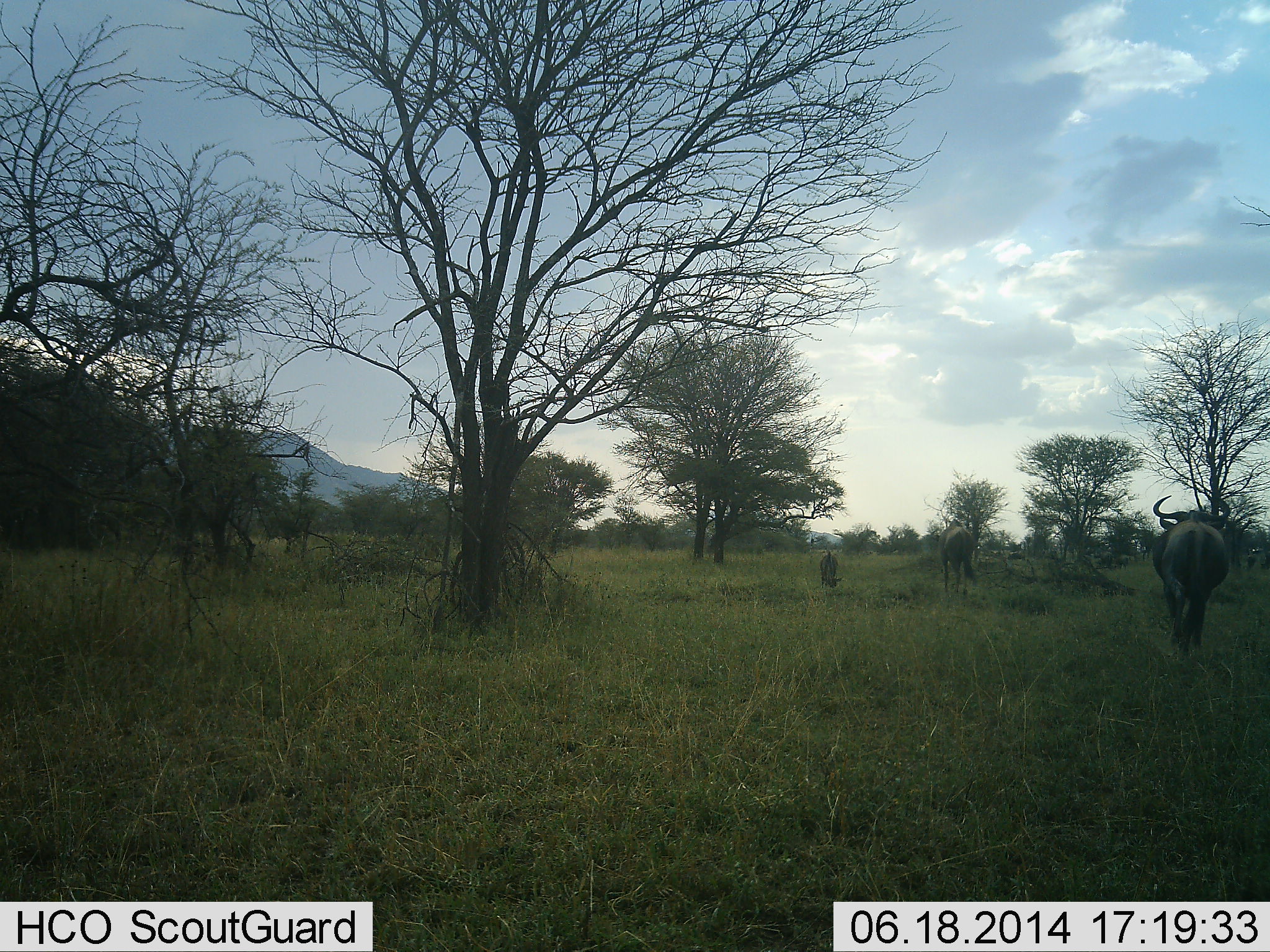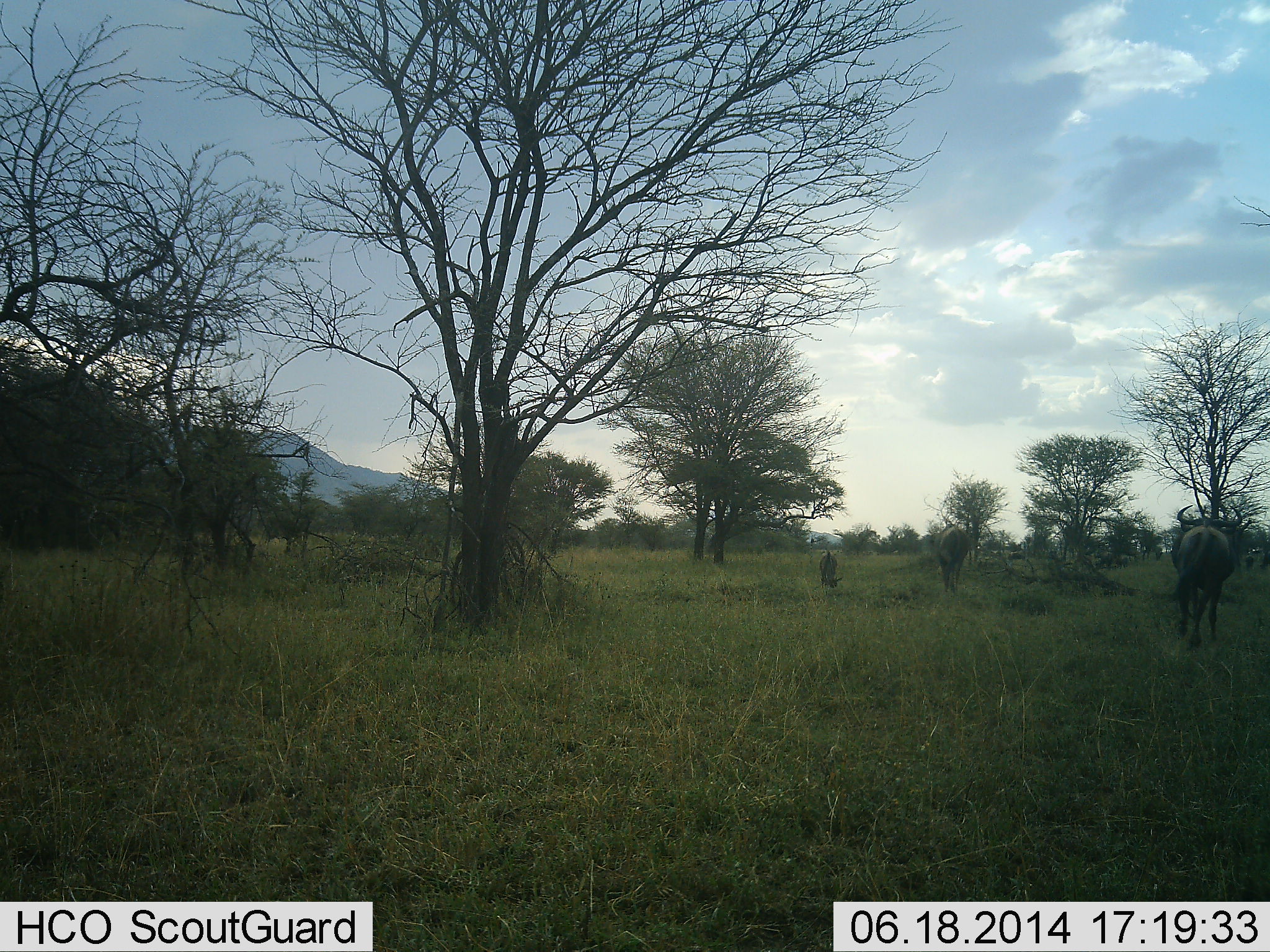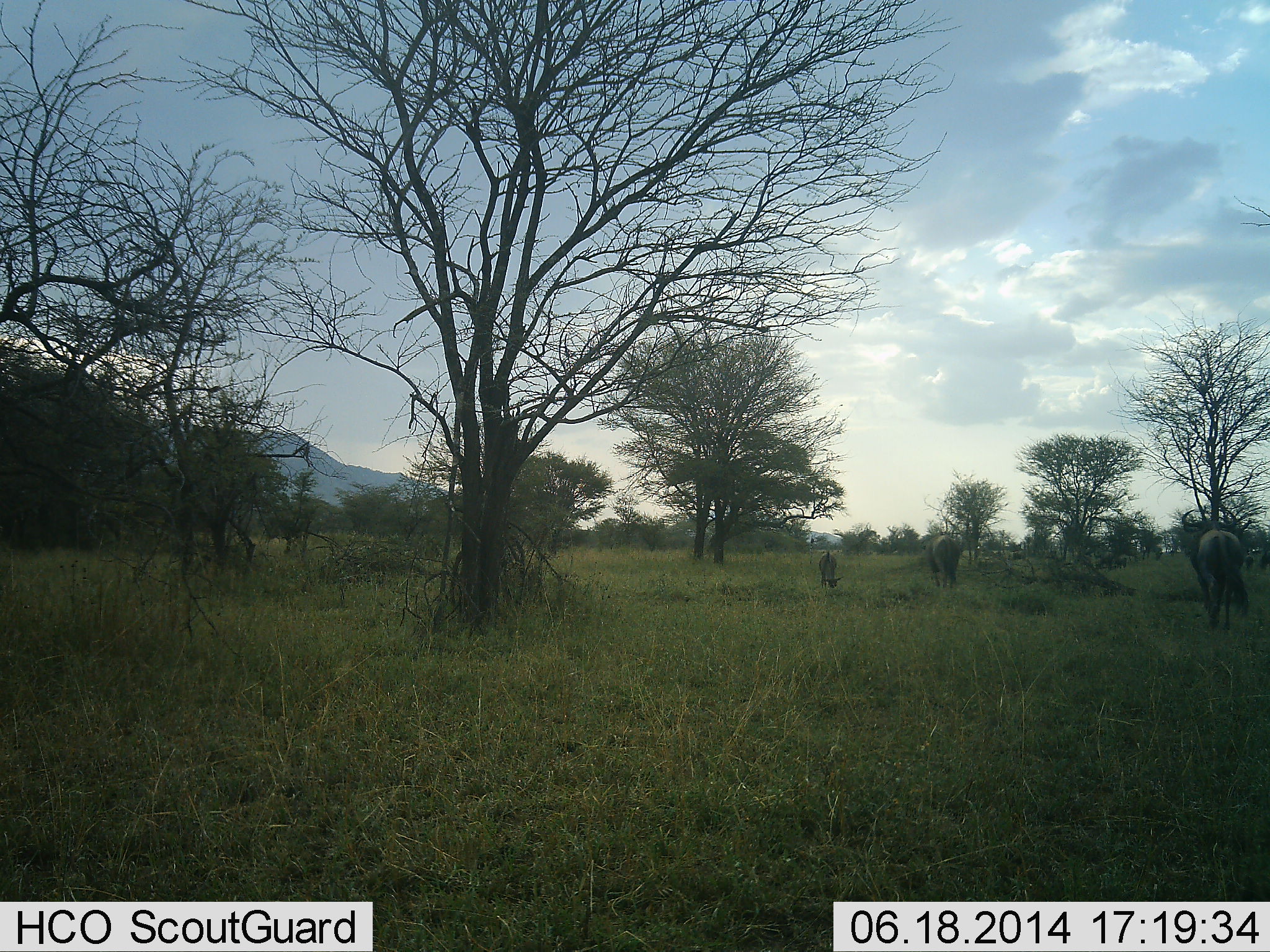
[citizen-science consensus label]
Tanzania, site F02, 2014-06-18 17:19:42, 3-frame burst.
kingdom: Animalia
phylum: Chordata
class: Mammalia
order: Artiodactyla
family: Bovidae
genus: Connochaetes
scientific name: Connochaetes taurinus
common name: blue wildebeest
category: wildebeest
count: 3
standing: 10%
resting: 0%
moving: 90%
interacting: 0%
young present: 20%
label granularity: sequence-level